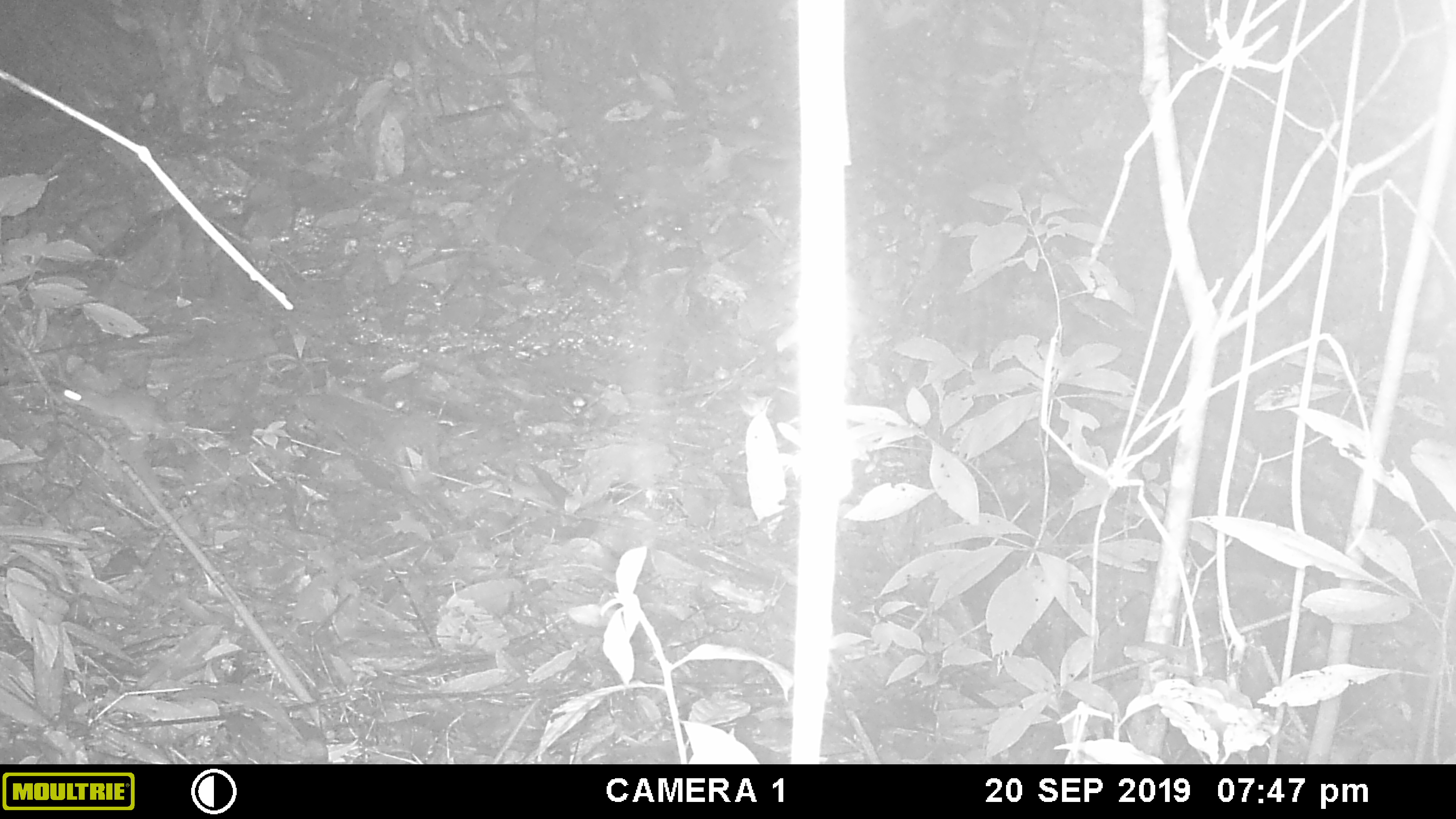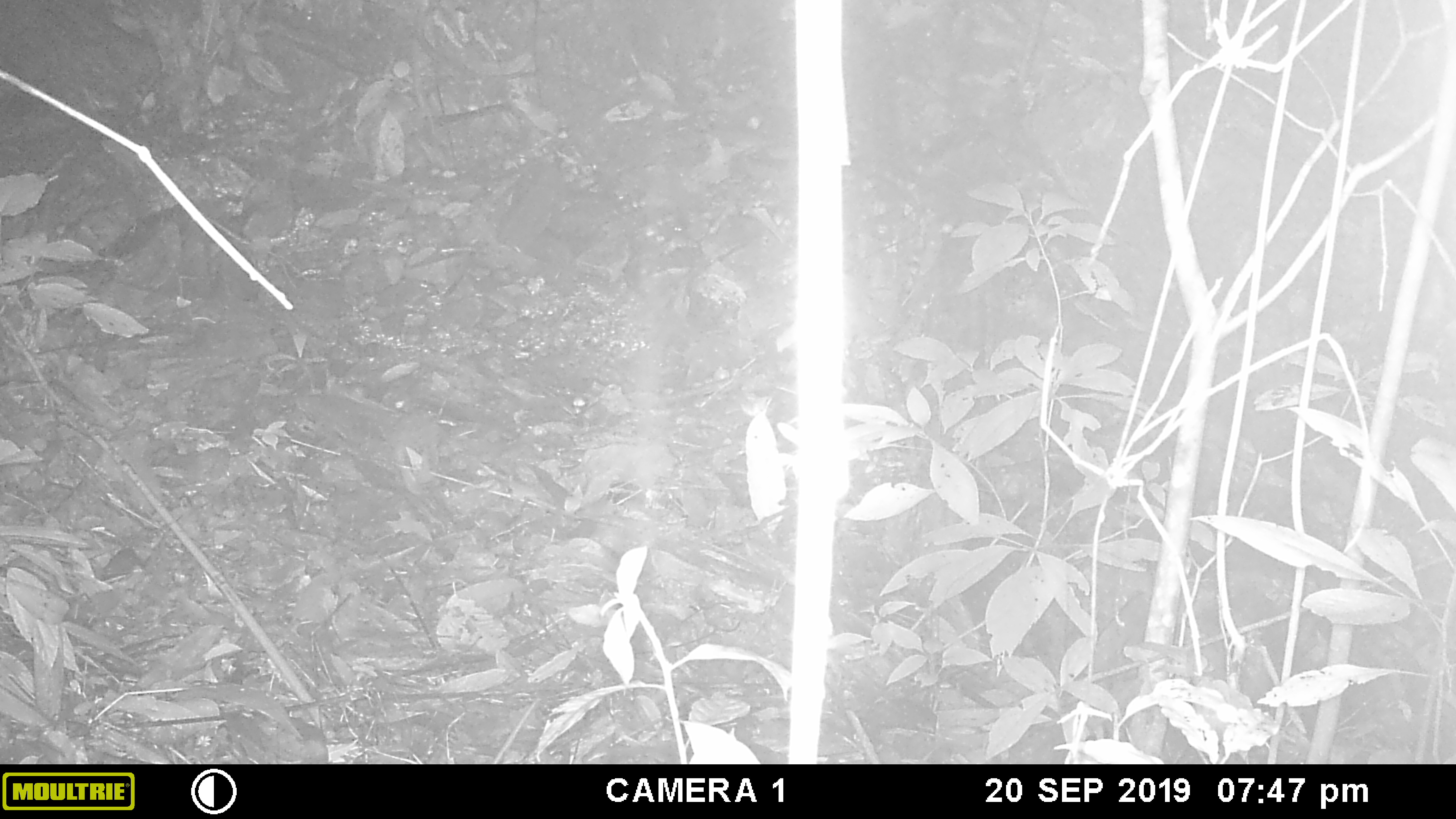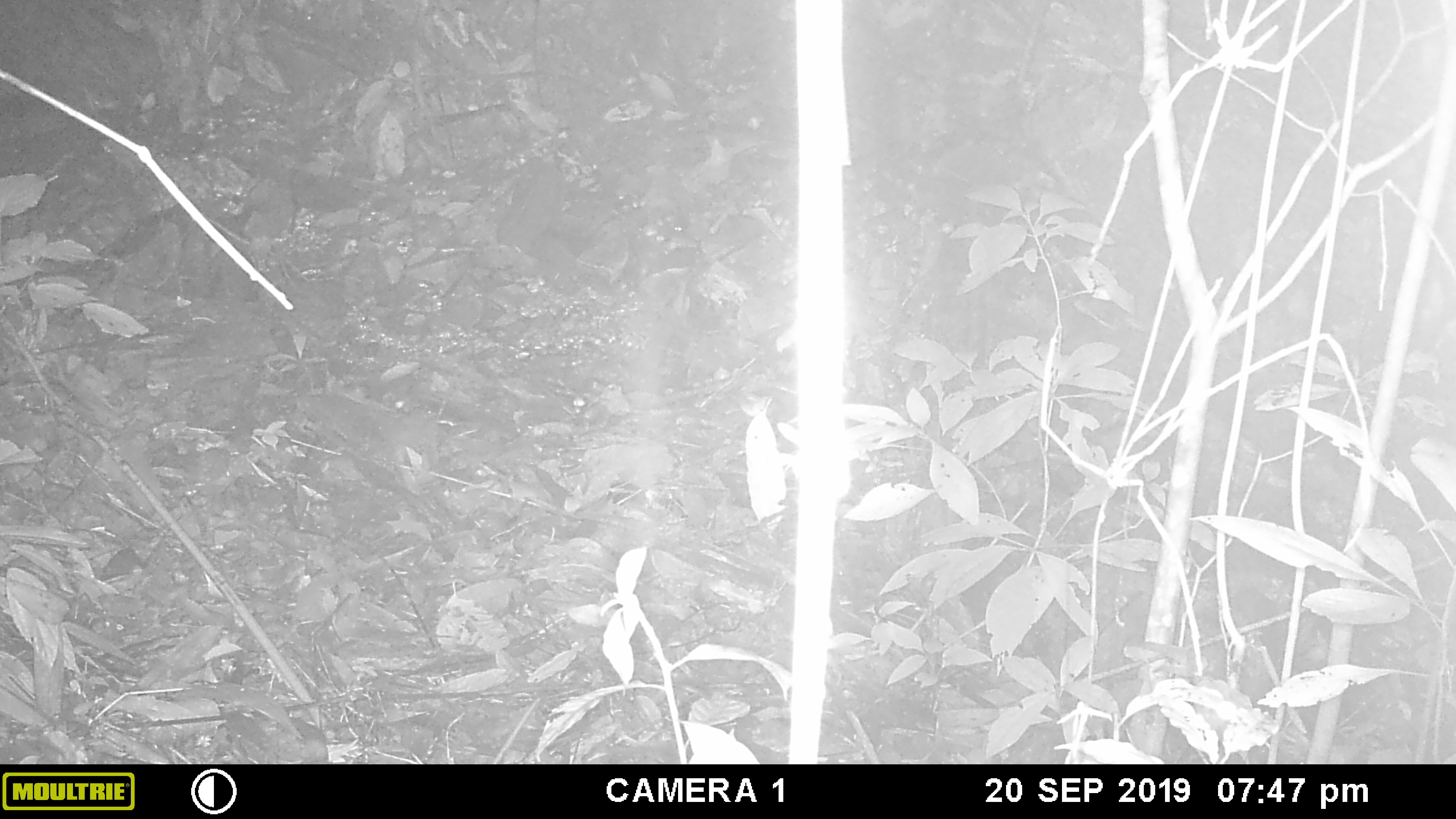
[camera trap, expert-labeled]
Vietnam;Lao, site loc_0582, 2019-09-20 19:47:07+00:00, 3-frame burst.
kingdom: Animalia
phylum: Chordata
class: Mammalia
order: Rodentia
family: Muridae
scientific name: Muridae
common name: old-world mice and rats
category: unidentified murid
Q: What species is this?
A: Unidentified murid (old-world mice and rats) (Muridae).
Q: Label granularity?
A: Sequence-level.